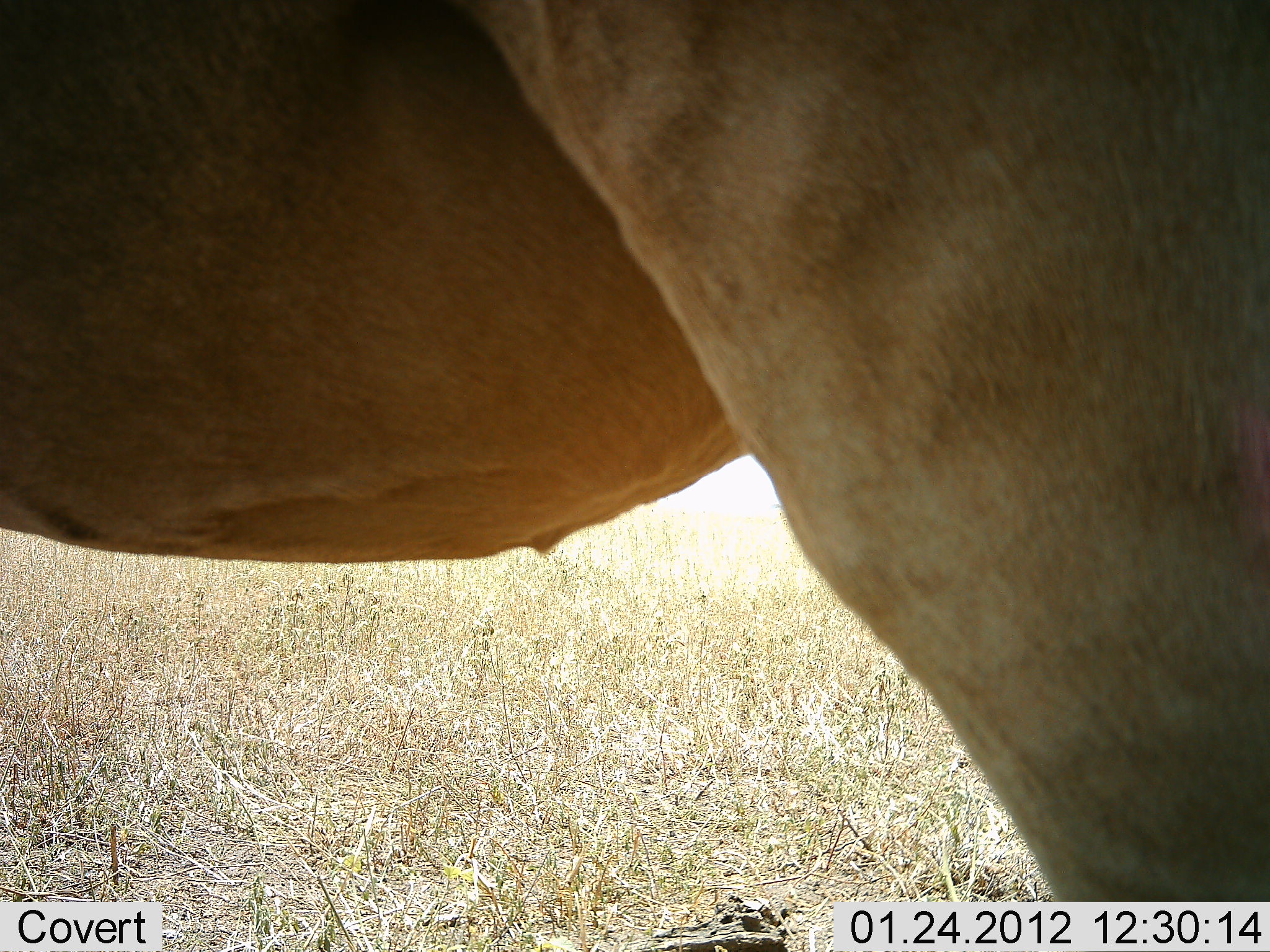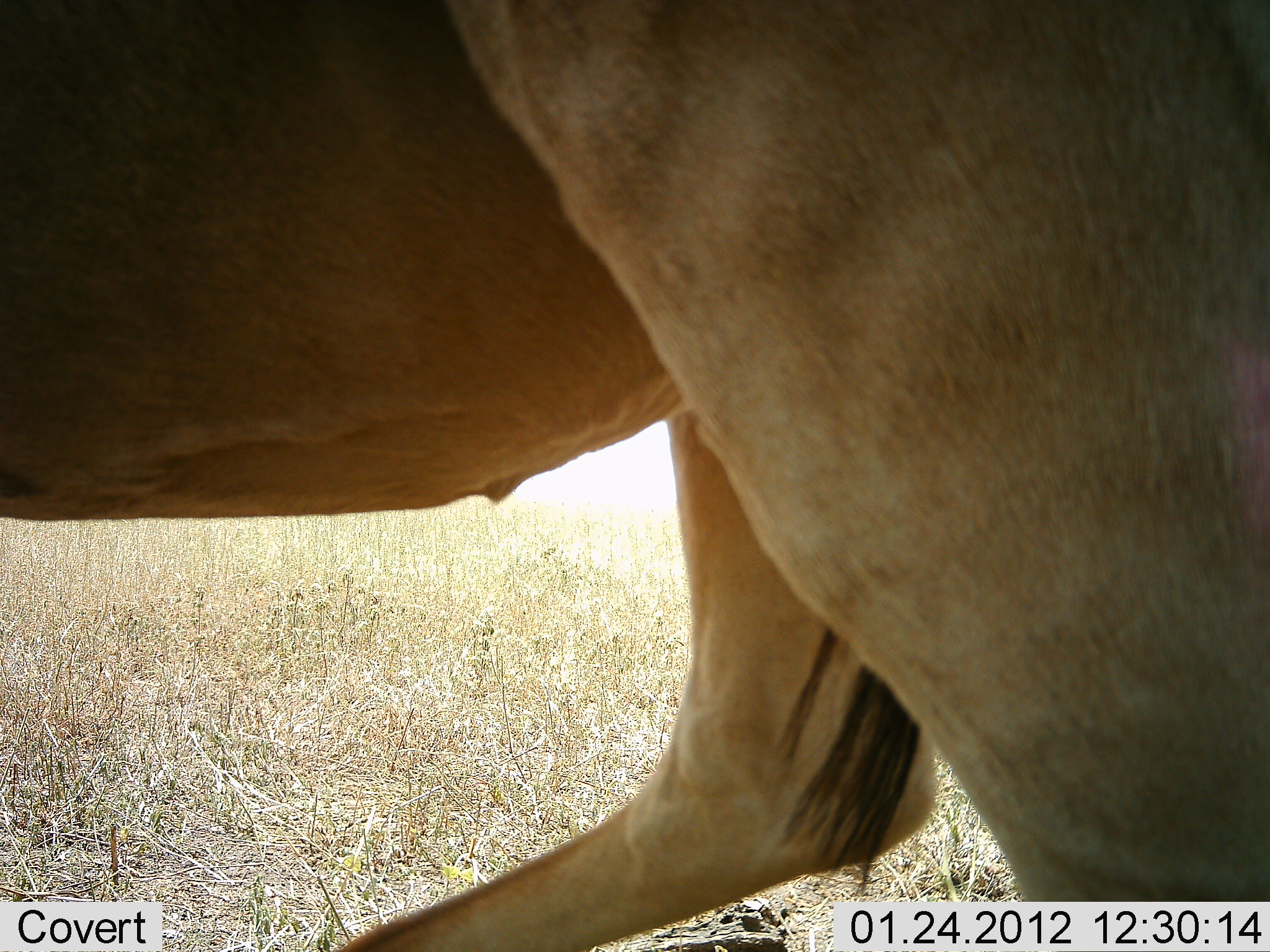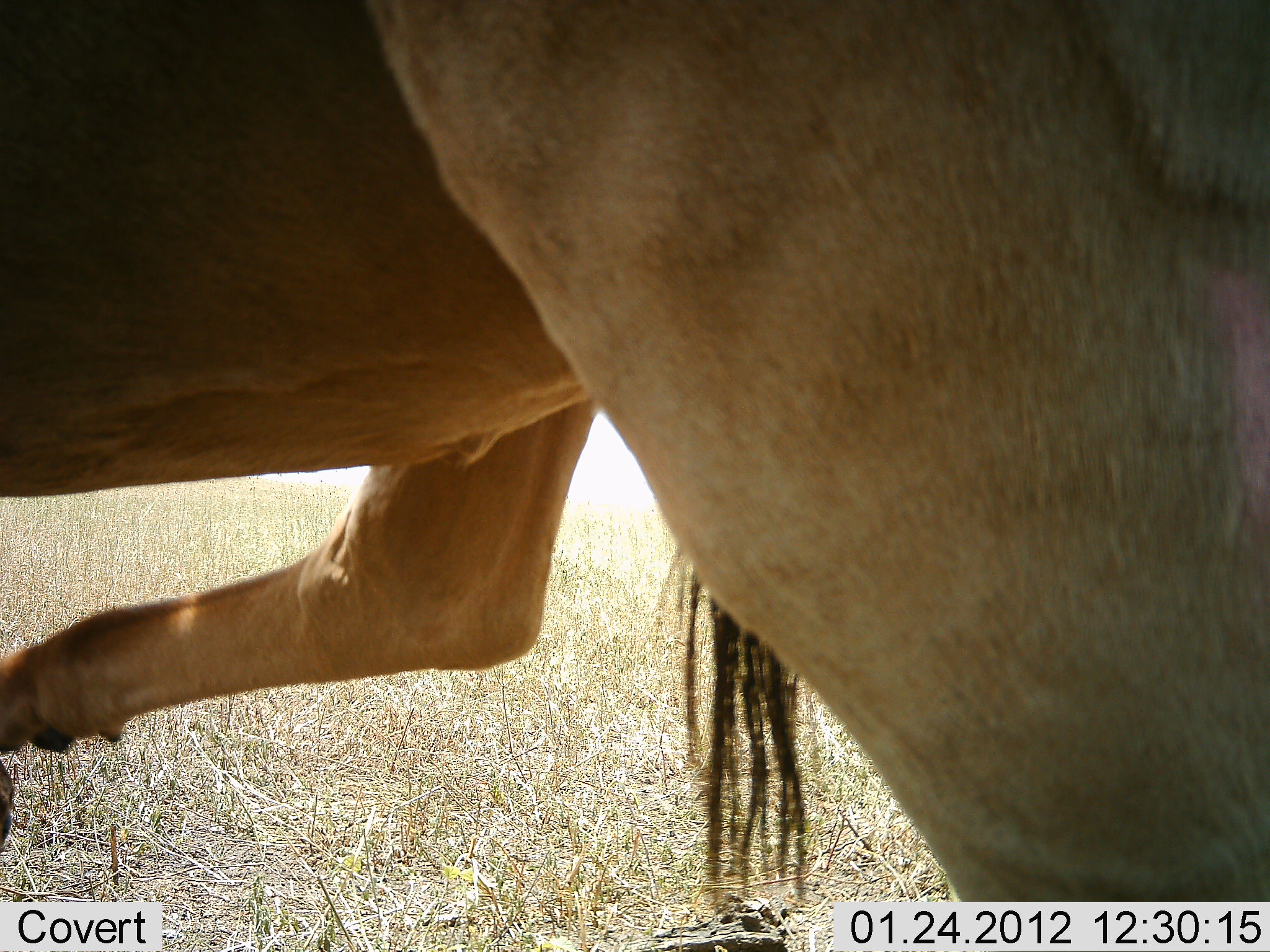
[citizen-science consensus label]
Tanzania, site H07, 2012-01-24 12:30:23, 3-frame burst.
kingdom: Animalia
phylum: Chordata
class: Mammalia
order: Artiodactyla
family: Bovidae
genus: Alcelaphus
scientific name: Alcelaphus buselaphus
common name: hartebeest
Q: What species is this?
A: Hartebeest (Alcelaphus buselaphus).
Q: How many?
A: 1.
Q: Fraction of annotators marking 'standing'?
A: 83%.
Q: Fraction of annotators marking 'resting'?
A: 0%.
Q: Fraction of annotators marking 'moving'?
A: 25%.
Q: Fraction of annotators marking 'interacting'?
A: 0%.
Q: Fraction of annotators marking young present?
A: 0%.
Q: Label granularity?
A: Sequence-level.